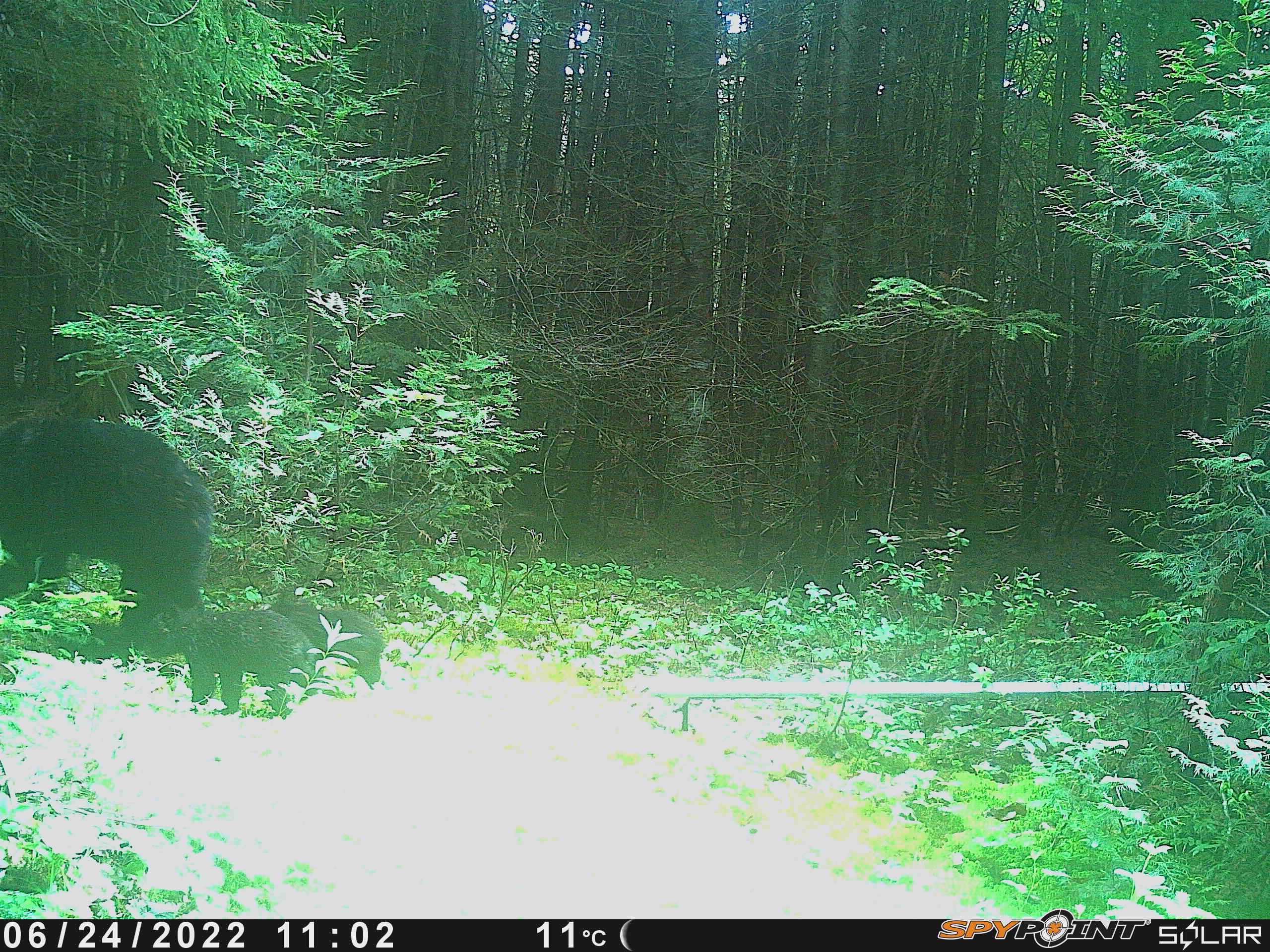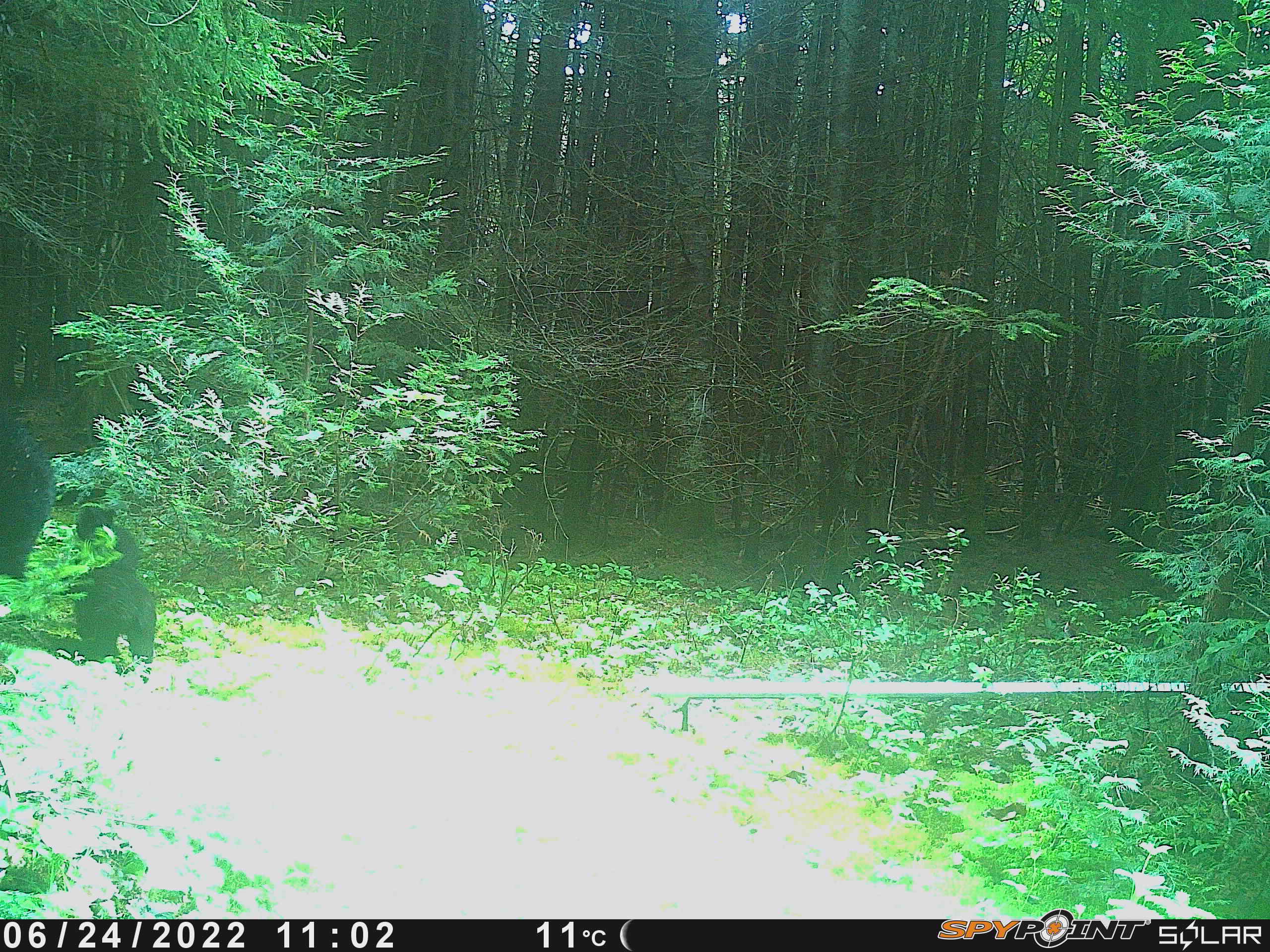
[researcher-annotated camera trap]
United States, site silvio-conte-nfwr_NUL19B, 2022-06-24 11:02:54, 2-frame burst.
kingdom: Animalia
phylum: Chordata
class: Mammalia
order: Carnivora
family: Ursidae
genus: Ursus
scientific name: Ursus americanus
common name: black bear